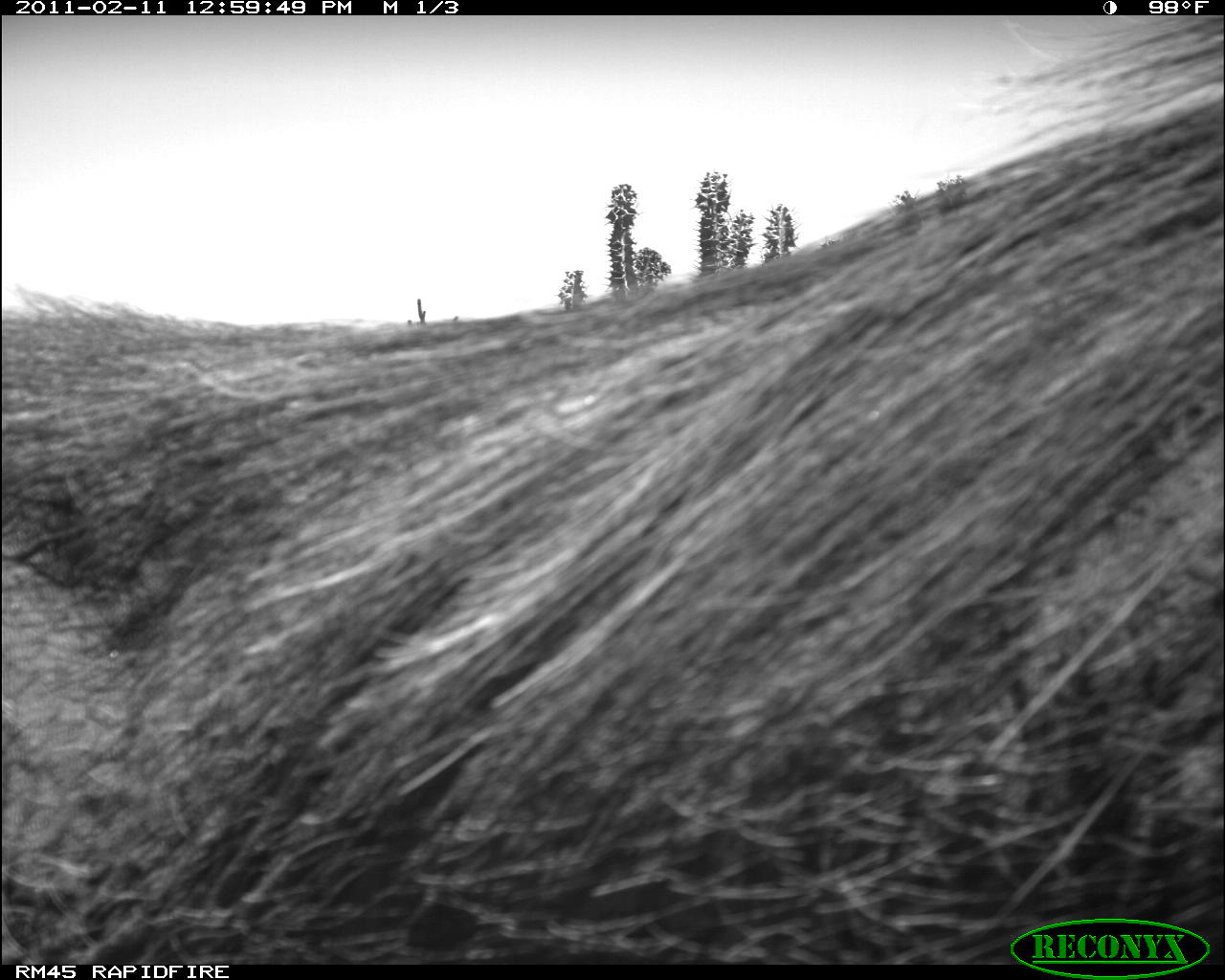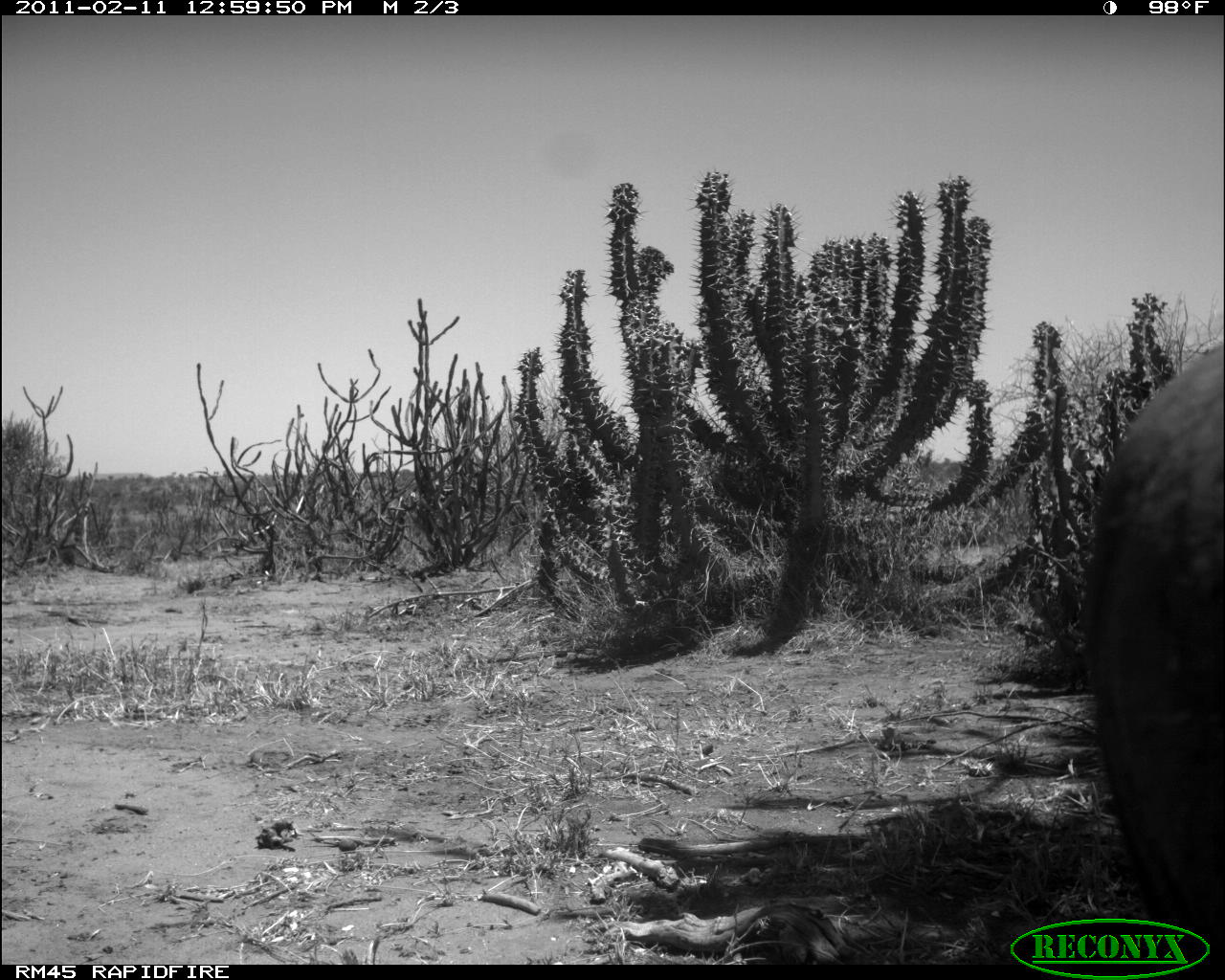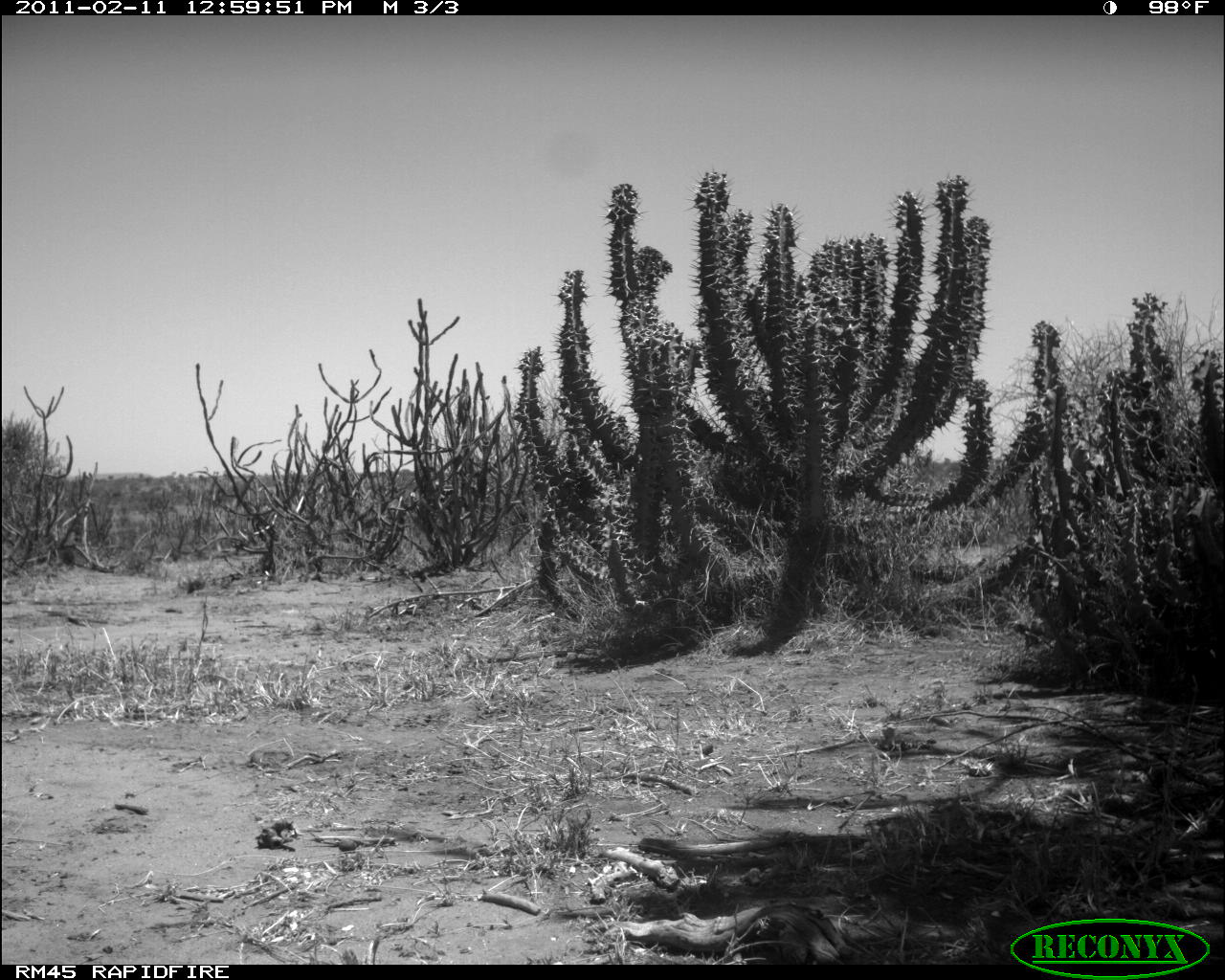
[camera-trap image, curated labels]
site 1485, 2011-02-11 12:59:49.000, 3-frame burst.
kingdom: Animalia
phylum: Chordata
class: Mammalia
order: Artiodactyla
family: Suidae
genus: Phacochoerus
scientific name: Phacochoerus africanus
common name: common warthog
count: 1